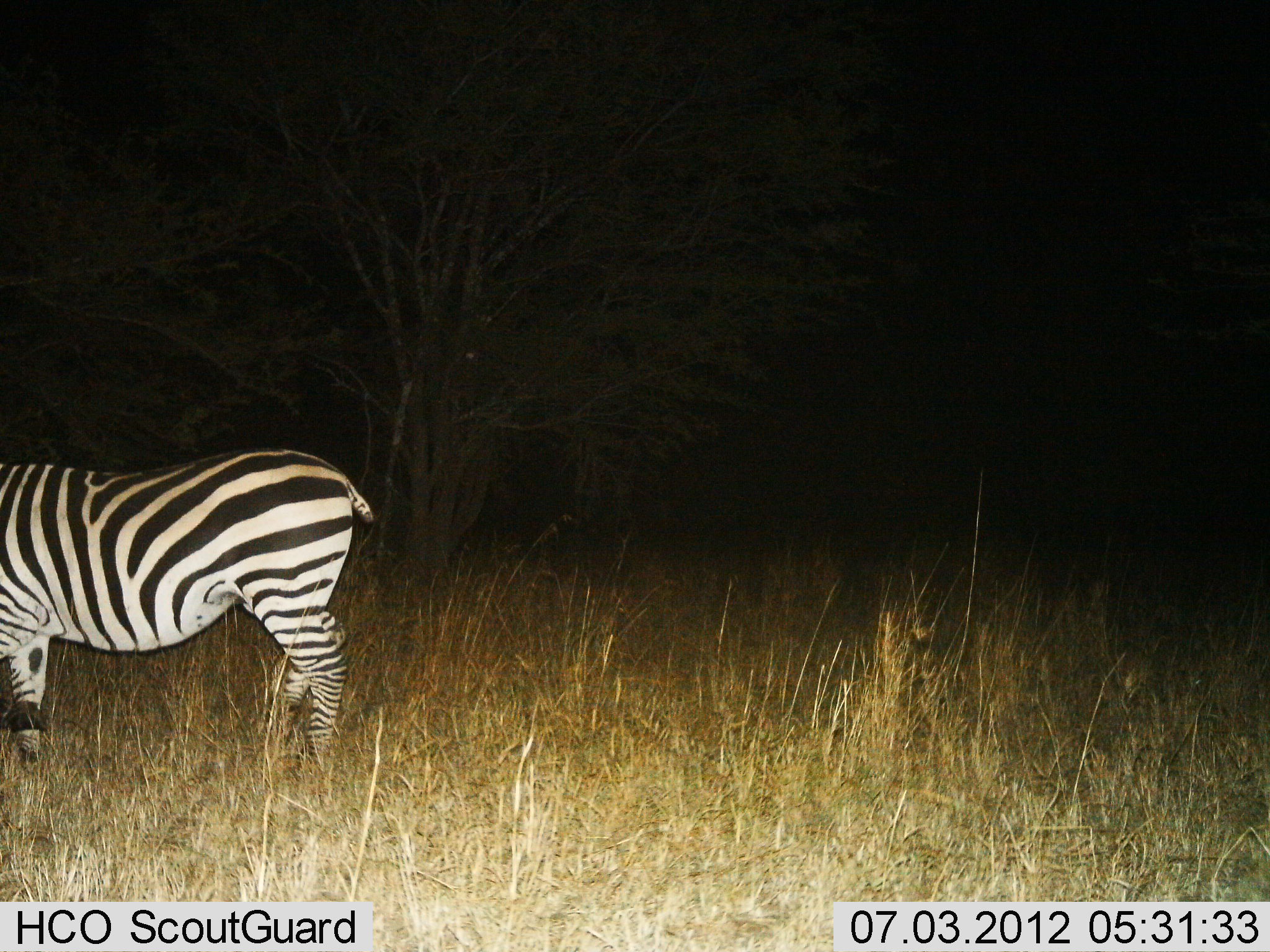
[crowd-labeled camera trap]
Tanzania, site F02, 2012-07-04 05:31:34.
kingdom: Animalia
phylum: Chordata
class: Mammalia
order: Perissodactyla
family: Equidae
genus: Equus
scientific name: Equus quagga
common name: plains zebra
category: zebra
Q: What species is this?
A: Zebra (plains zebra) (Equus quagga).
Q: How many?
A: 1.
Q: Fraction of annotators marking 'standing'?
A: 89%.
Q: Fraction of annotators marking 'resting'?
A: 0%.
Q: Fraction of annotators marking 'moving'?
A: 0%.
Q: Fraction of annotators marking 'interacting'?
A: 0%.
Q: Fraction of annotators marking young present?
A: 0%.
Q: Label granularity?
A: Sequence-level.